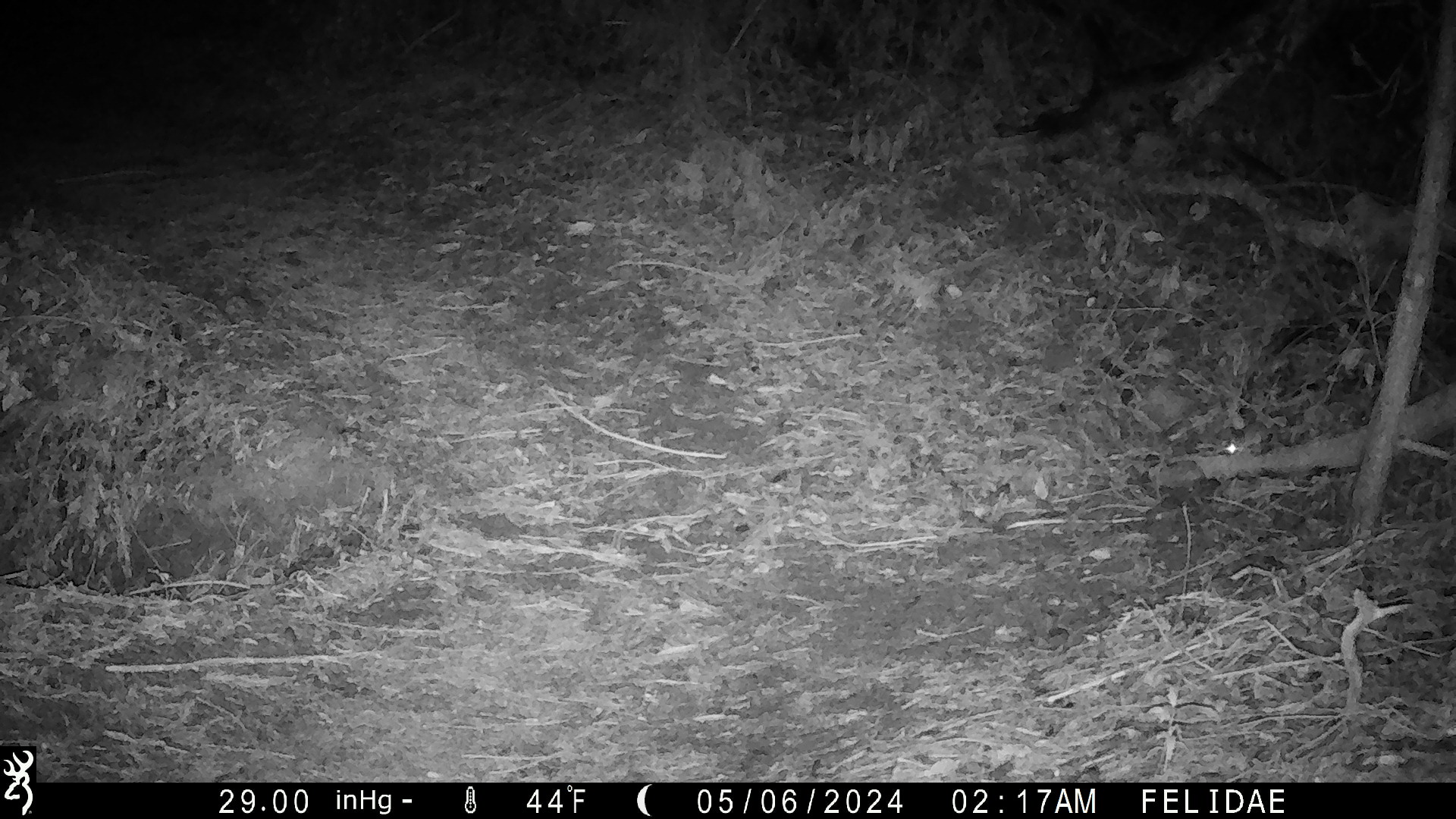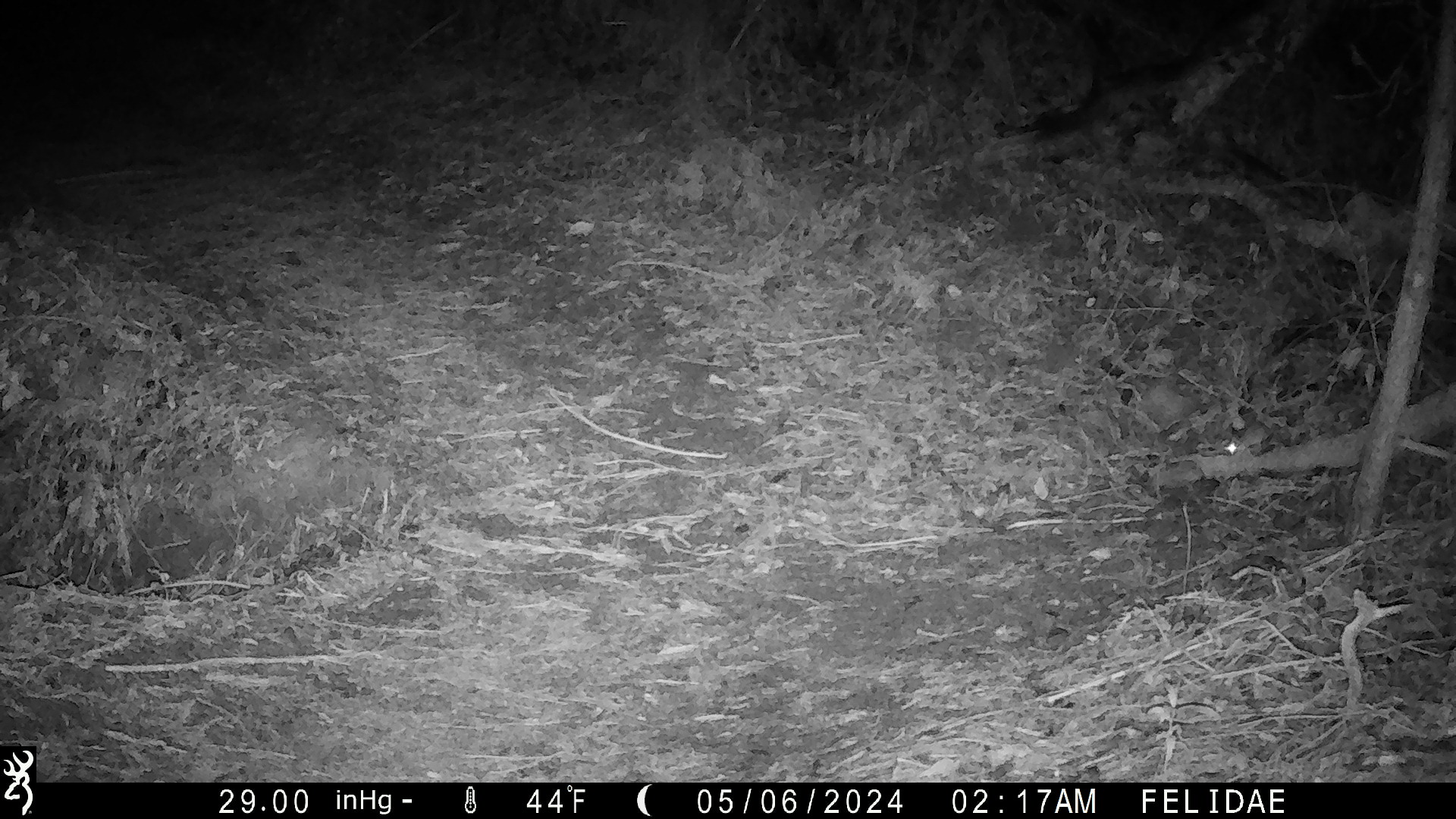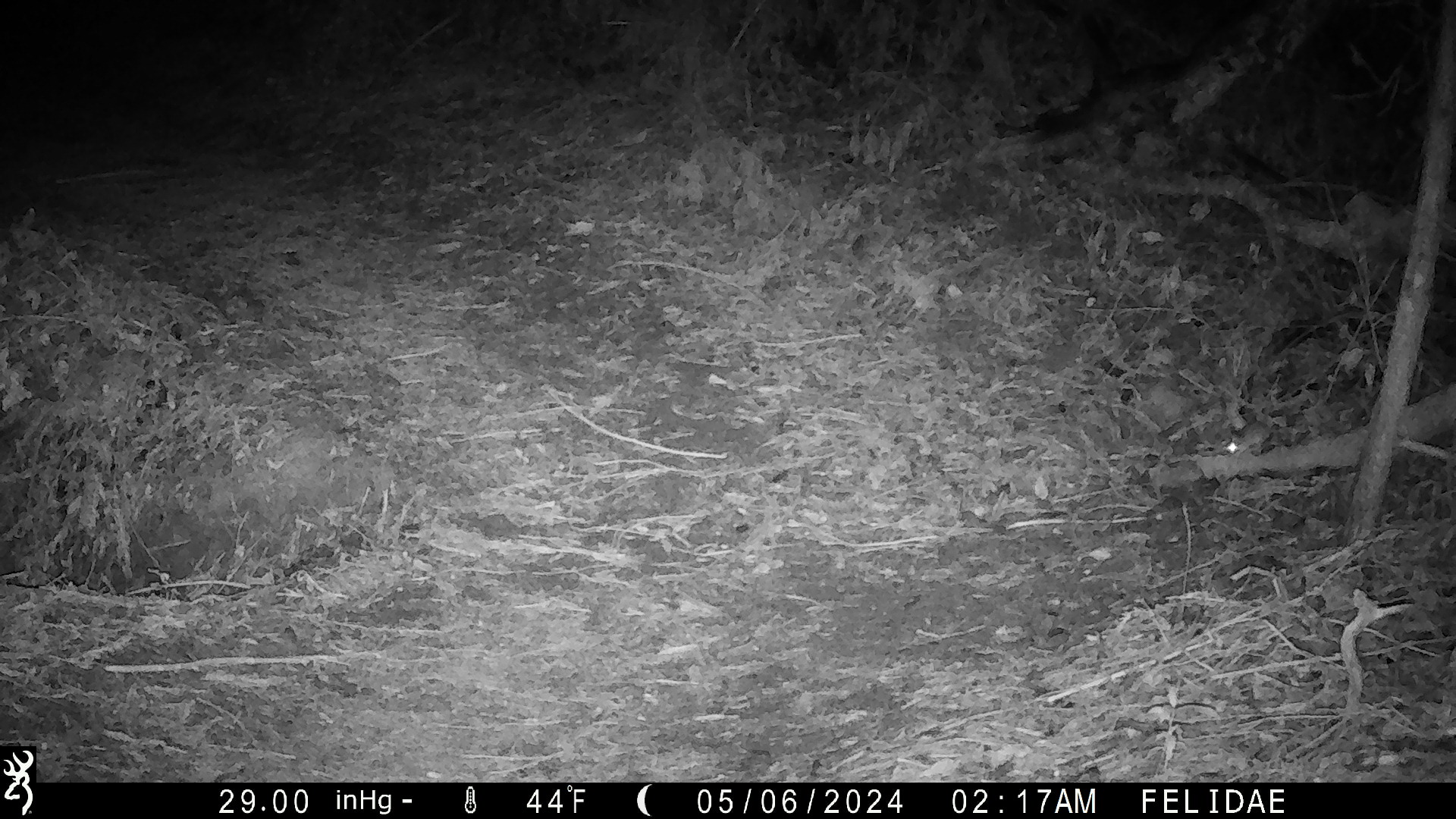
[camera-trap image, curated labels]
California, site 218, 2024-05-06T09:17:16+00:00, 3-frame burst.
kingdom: Animalia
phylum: Chordata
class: Mammalia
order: Rodentia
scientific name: Rodentia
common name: mouse or rat